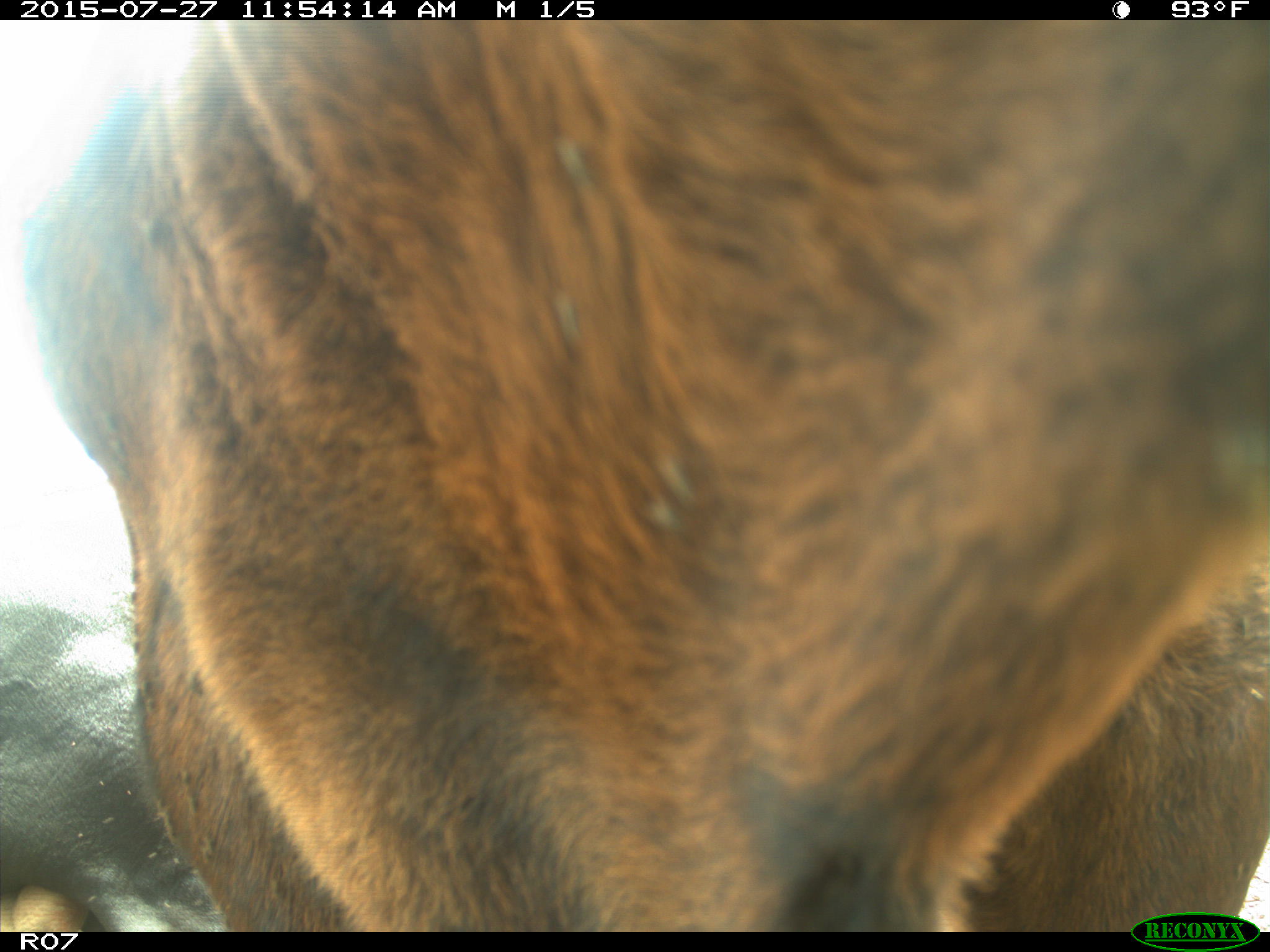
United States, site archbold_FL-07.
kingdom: Animalia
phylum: Chordata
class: Mammalia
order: Artiodactyla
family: Bovidae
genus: Bos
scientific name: Bos taurus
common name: domestic cow